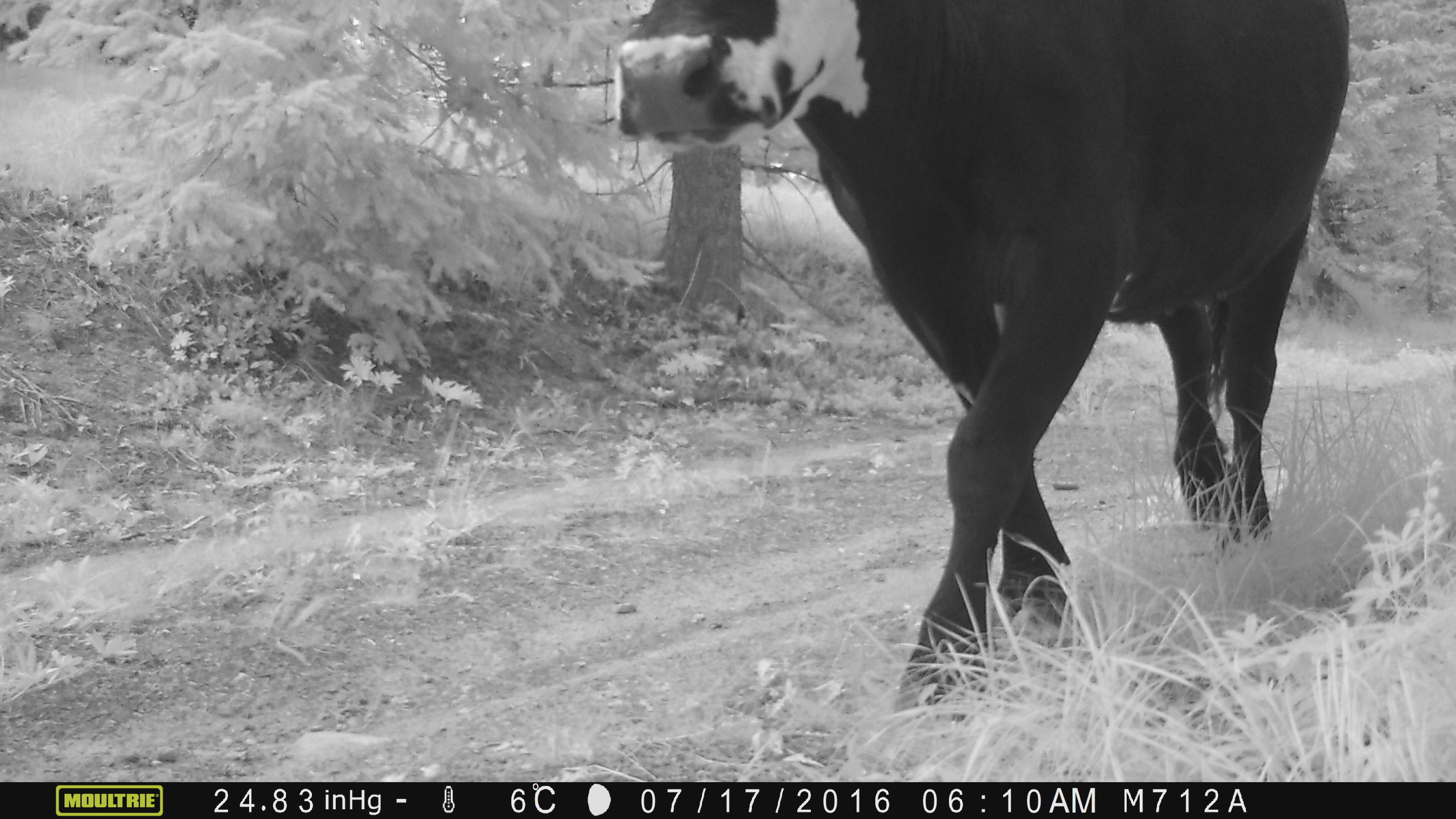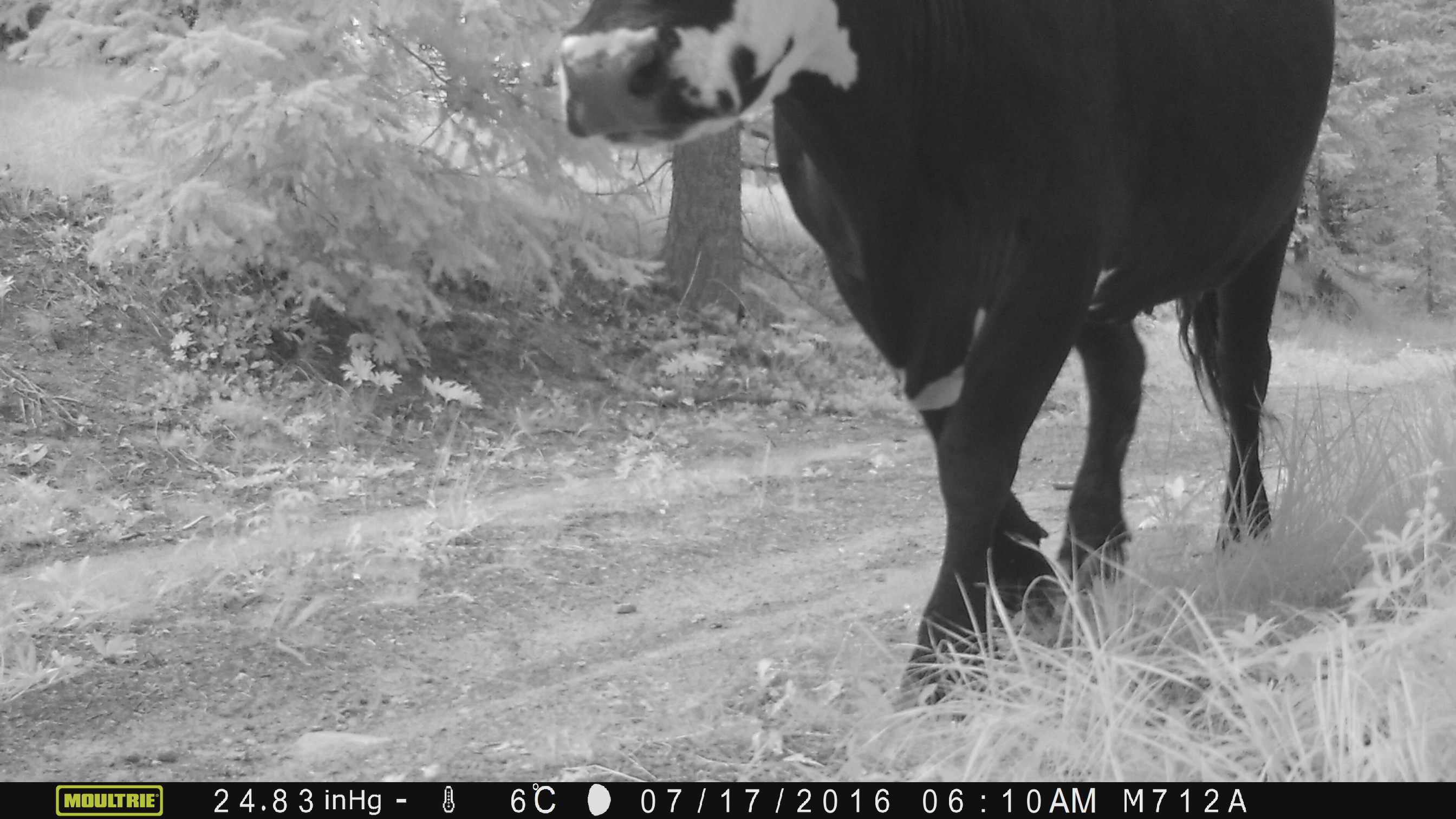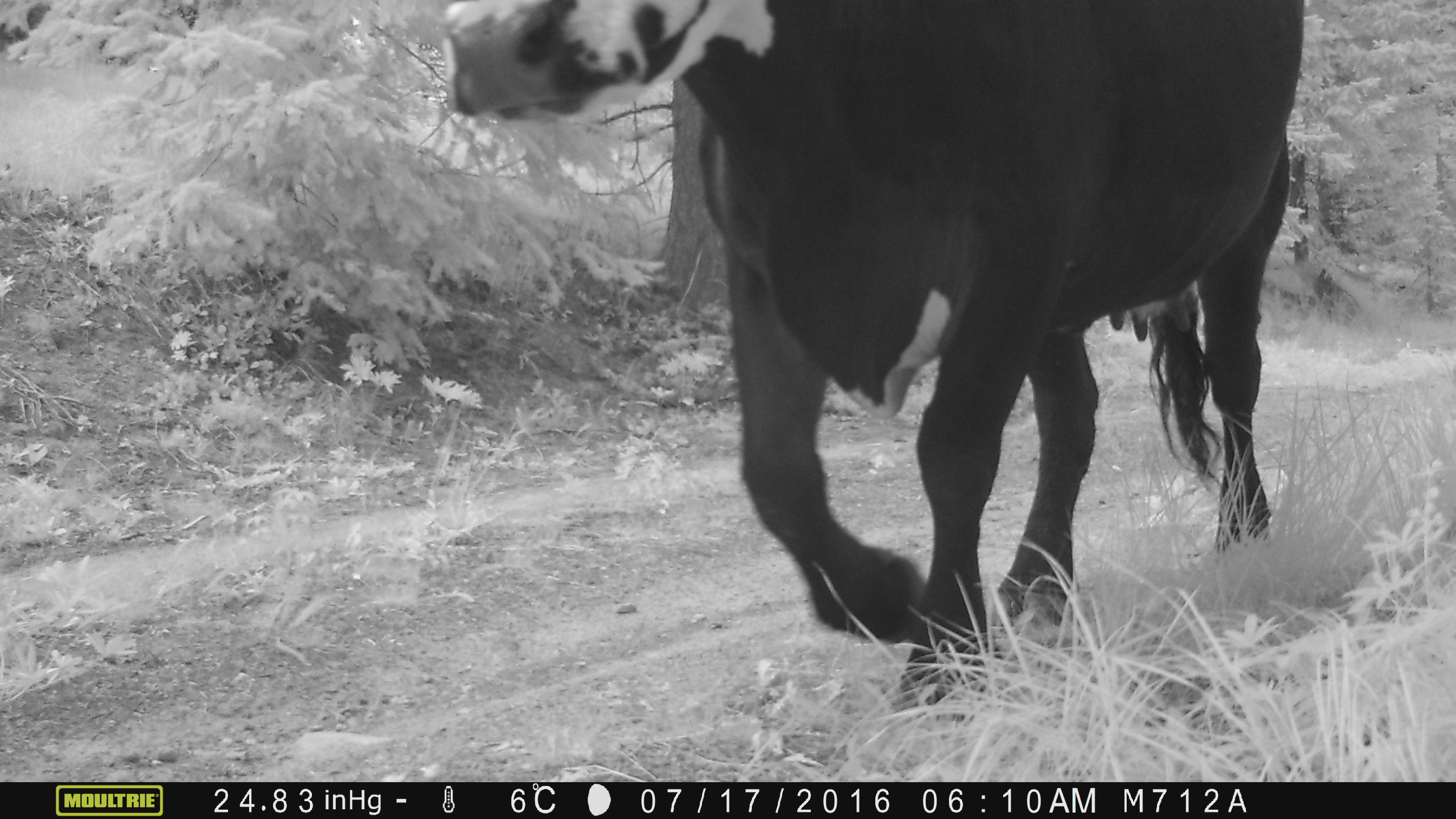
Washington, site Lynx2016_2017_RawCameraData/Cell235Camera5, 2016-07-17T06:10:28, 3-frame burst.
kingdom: Animalia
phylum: Chordata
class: Mammalia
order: Artiodactyla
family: Bovidae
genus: Bos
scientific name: Bos taurus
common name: domestic cattle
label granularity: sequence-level